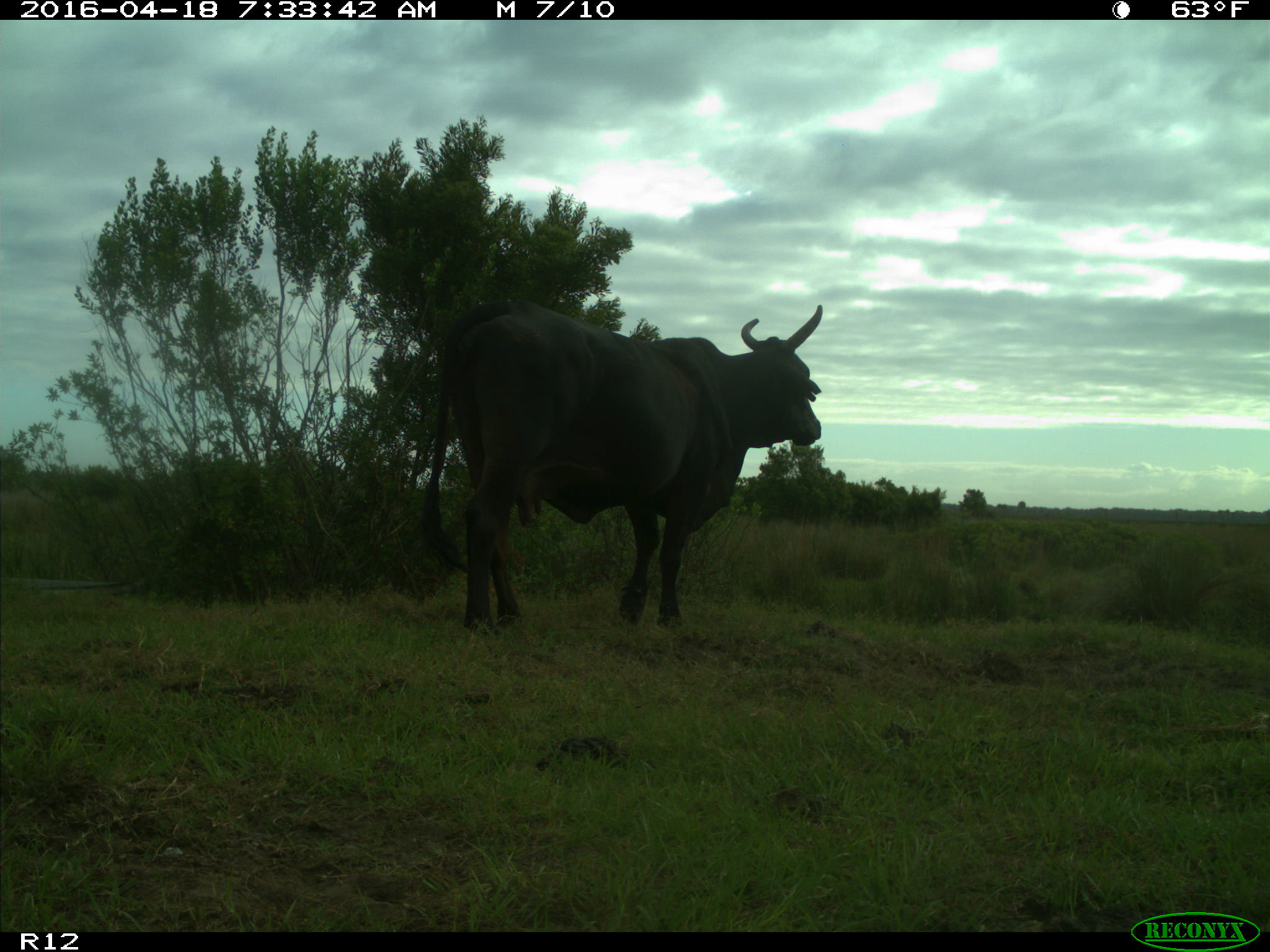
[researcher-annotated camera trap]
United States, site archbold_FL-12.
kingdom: Animalia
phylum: Chordata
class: Mammalia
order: Artiodactyla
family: Bovidae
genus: Bos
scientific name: Bos taurus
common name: domestic cow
Bos taurus (domestic cow).